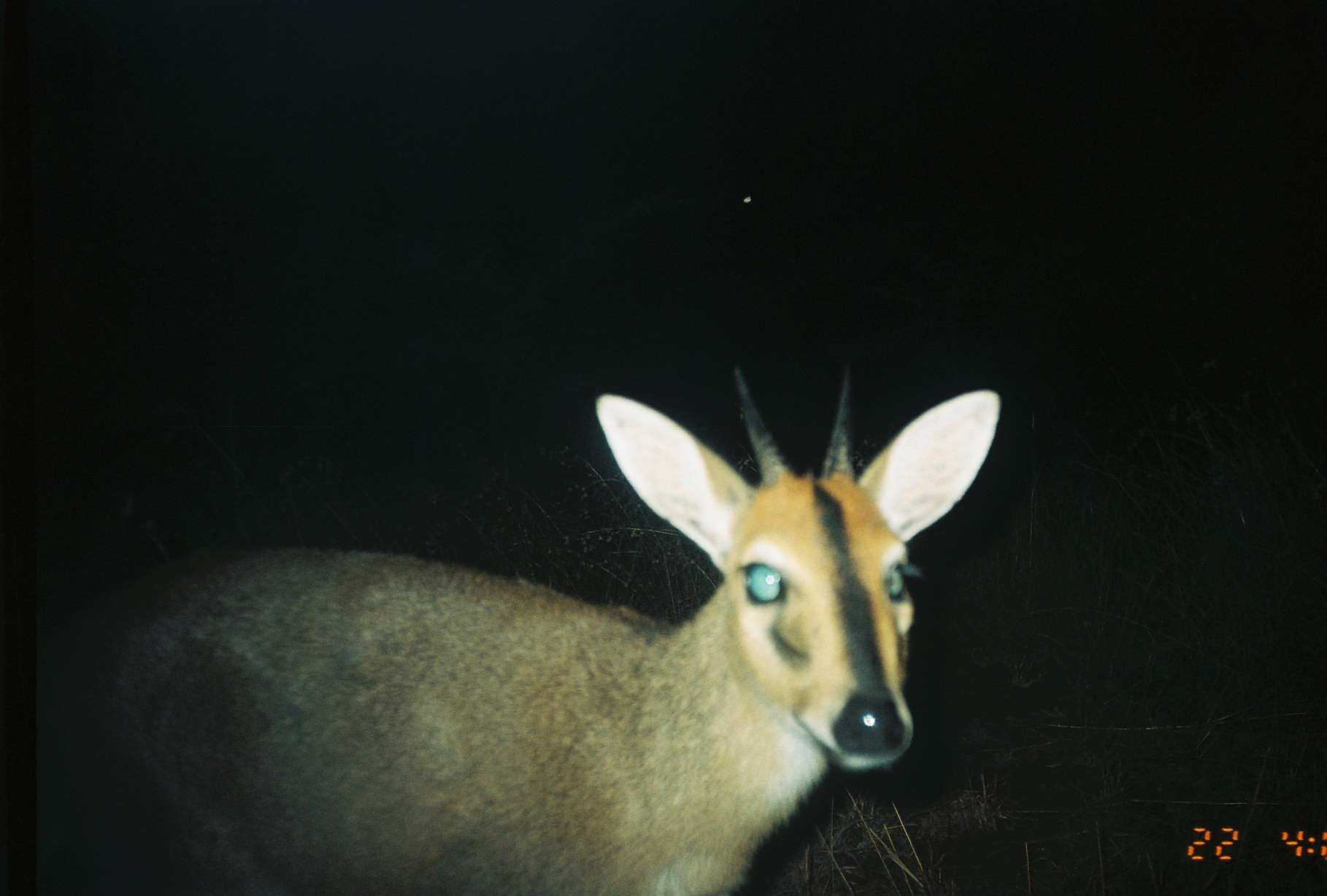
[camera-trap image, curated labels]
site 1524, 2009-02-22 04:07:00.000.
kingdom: Animalia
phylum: Chordata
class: Mammalia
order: Artiodactyla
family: Bovidae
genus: Sylvicapra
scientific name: Sylvicapra grimmia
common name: bush duiker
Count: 1.